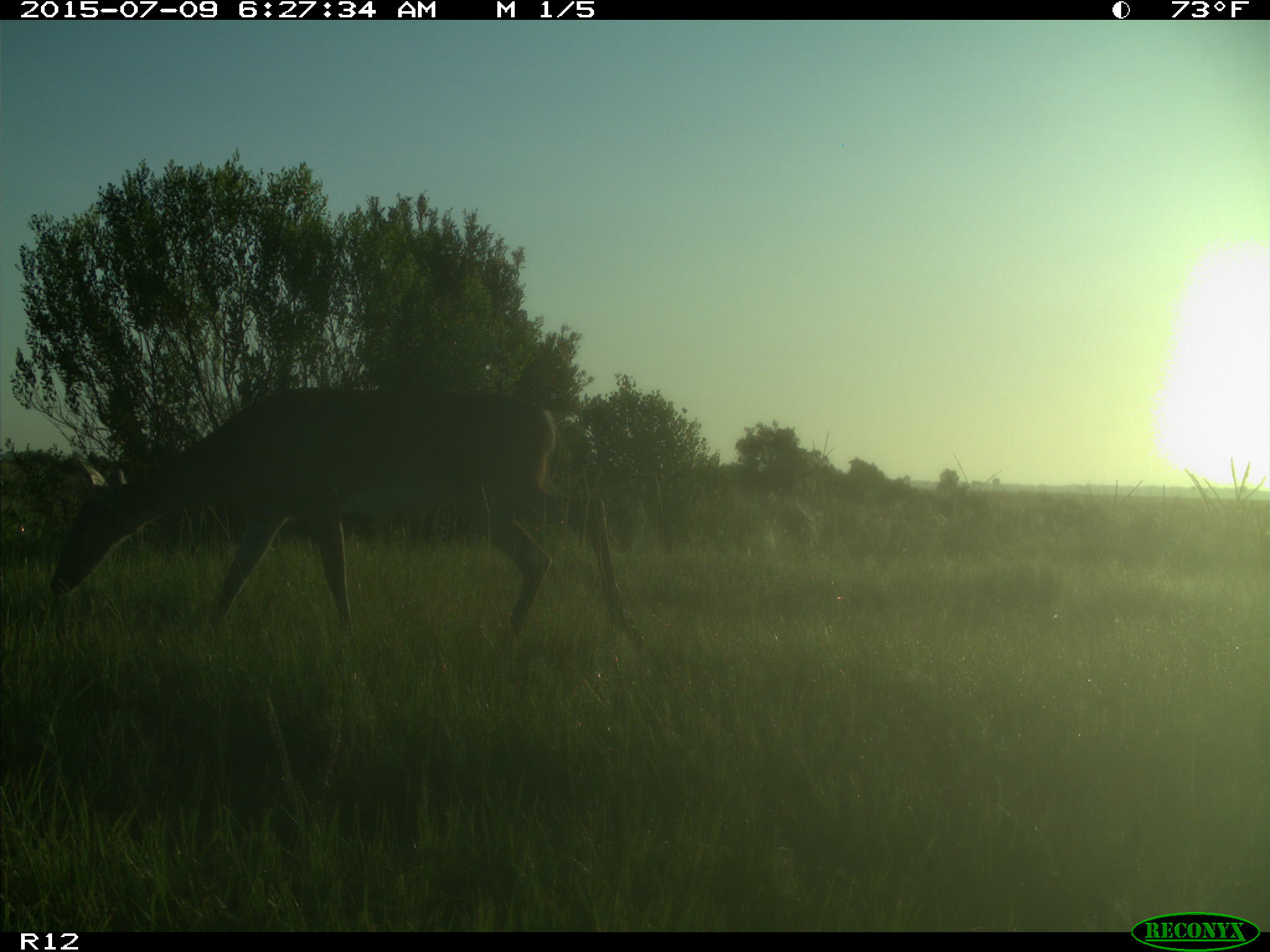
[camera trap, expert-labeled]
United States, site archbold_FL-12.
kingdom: Animalia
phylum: Chordata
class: Mammalia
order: Artiodactyla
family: Cervidae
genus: Odocoileus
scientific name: Odocoileus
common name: deer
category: unidentified deer